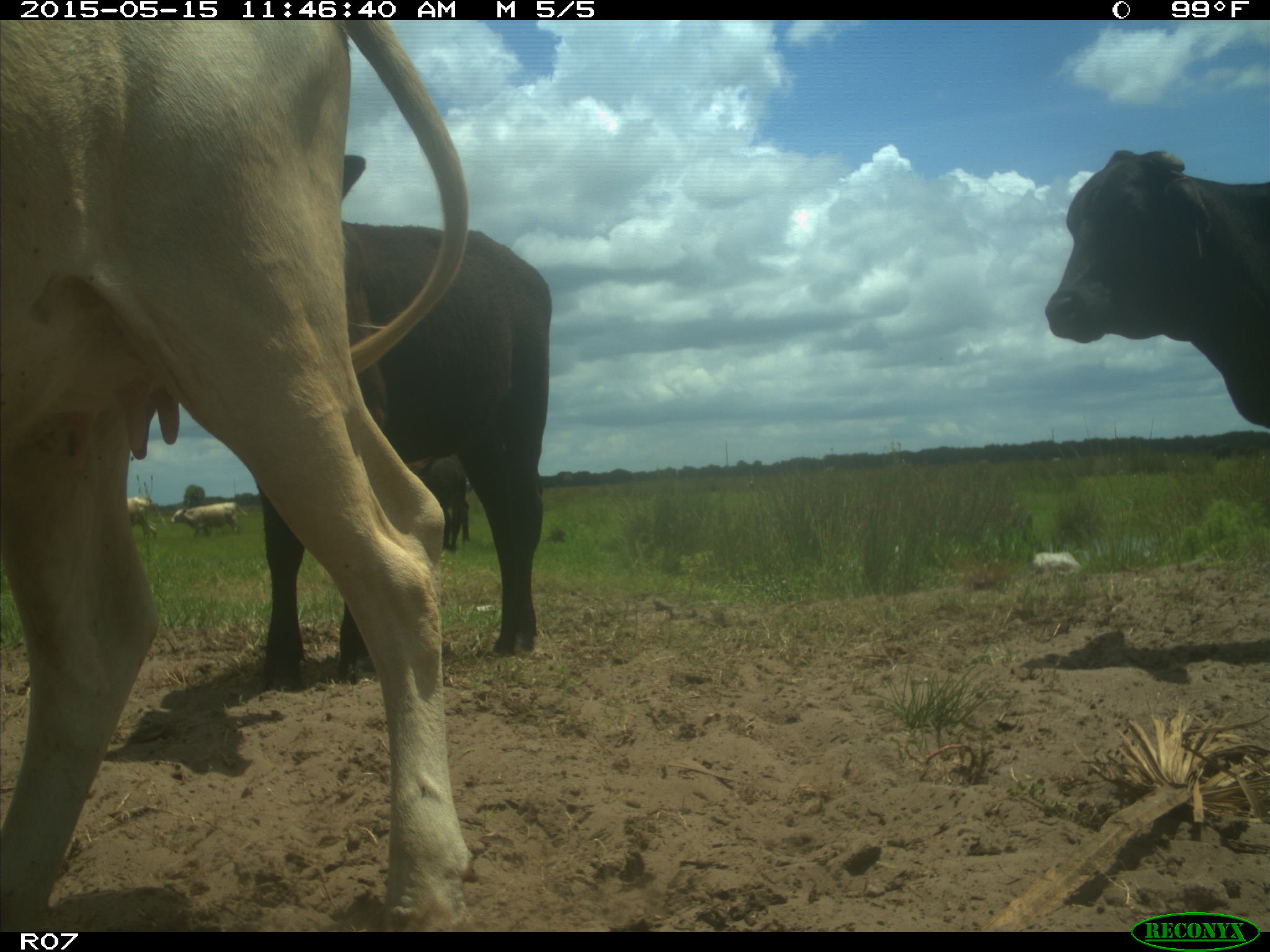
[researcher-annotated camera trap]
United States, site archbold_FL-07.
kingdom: Animalia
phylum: Chordata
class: Mammalia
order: Artiodactyla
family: Bovidae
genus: Bos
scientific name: Bos taurus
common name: domestic cow